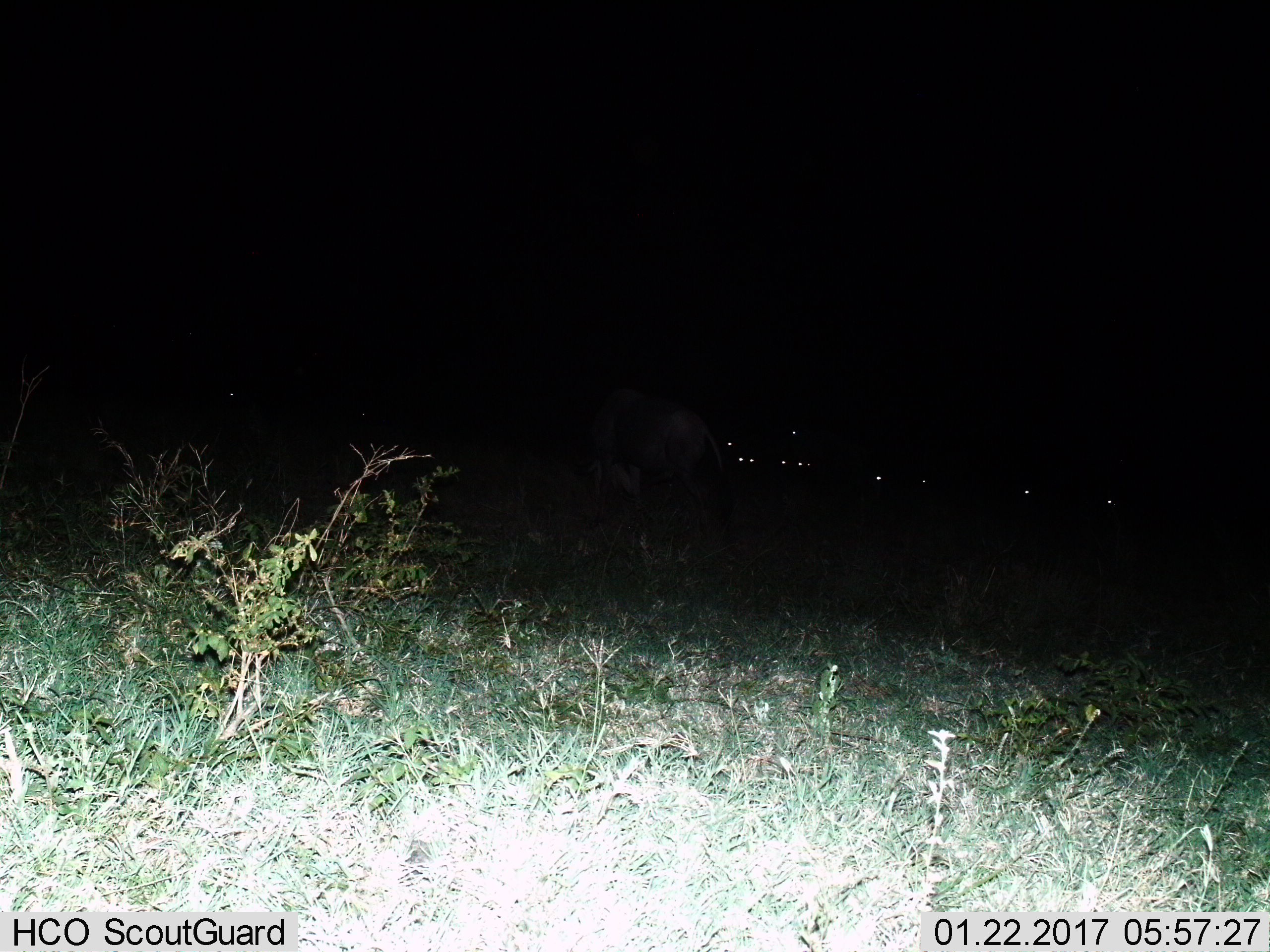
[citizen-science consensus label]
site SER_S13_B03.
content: unidentified animal